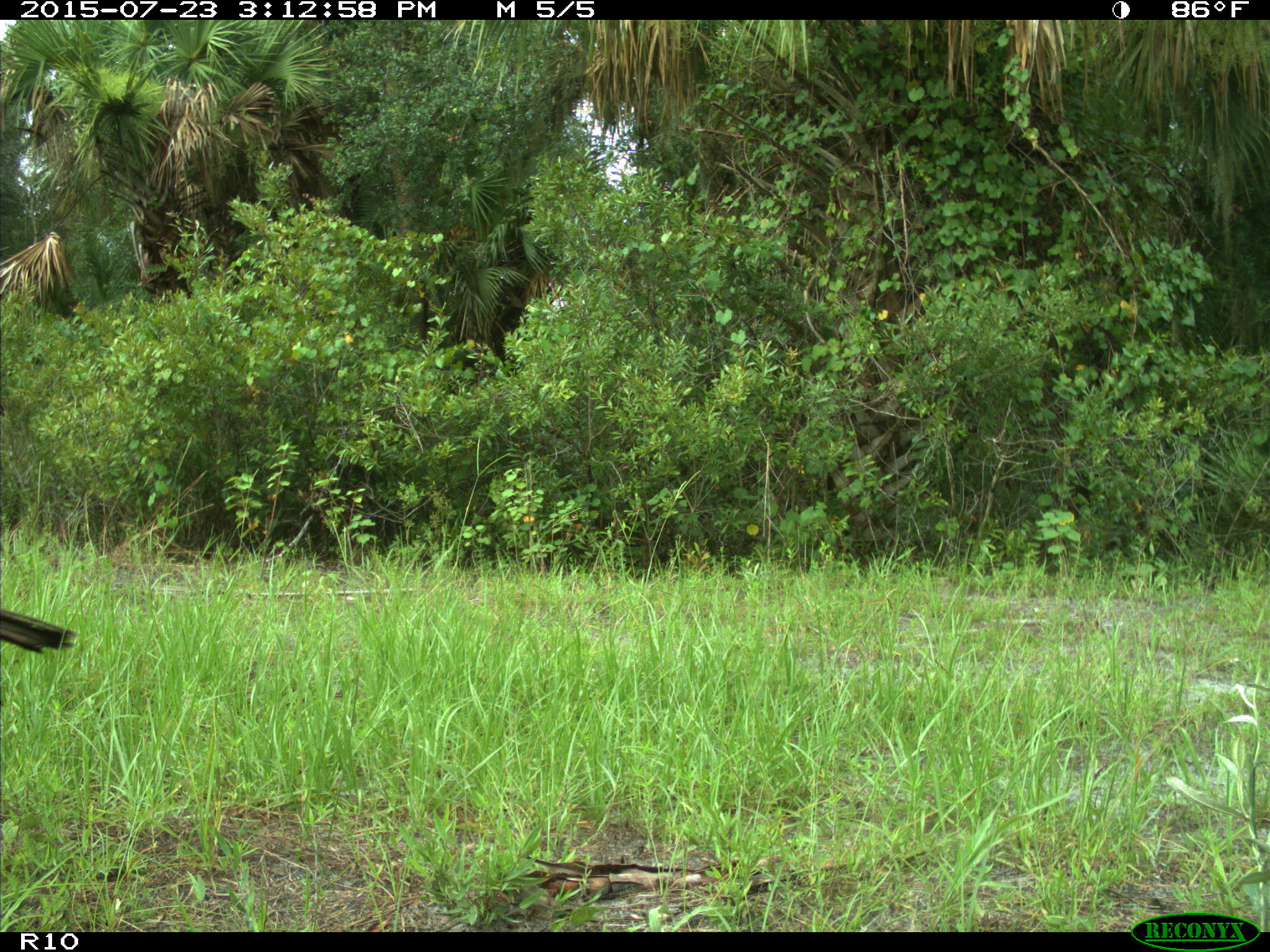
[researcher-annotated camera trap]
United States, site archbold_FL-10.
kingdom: Animalia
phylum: Chordata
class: Aves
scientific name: Aves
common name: birds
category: unidentified bird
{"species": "unidentified bird (birds) (Aves)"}